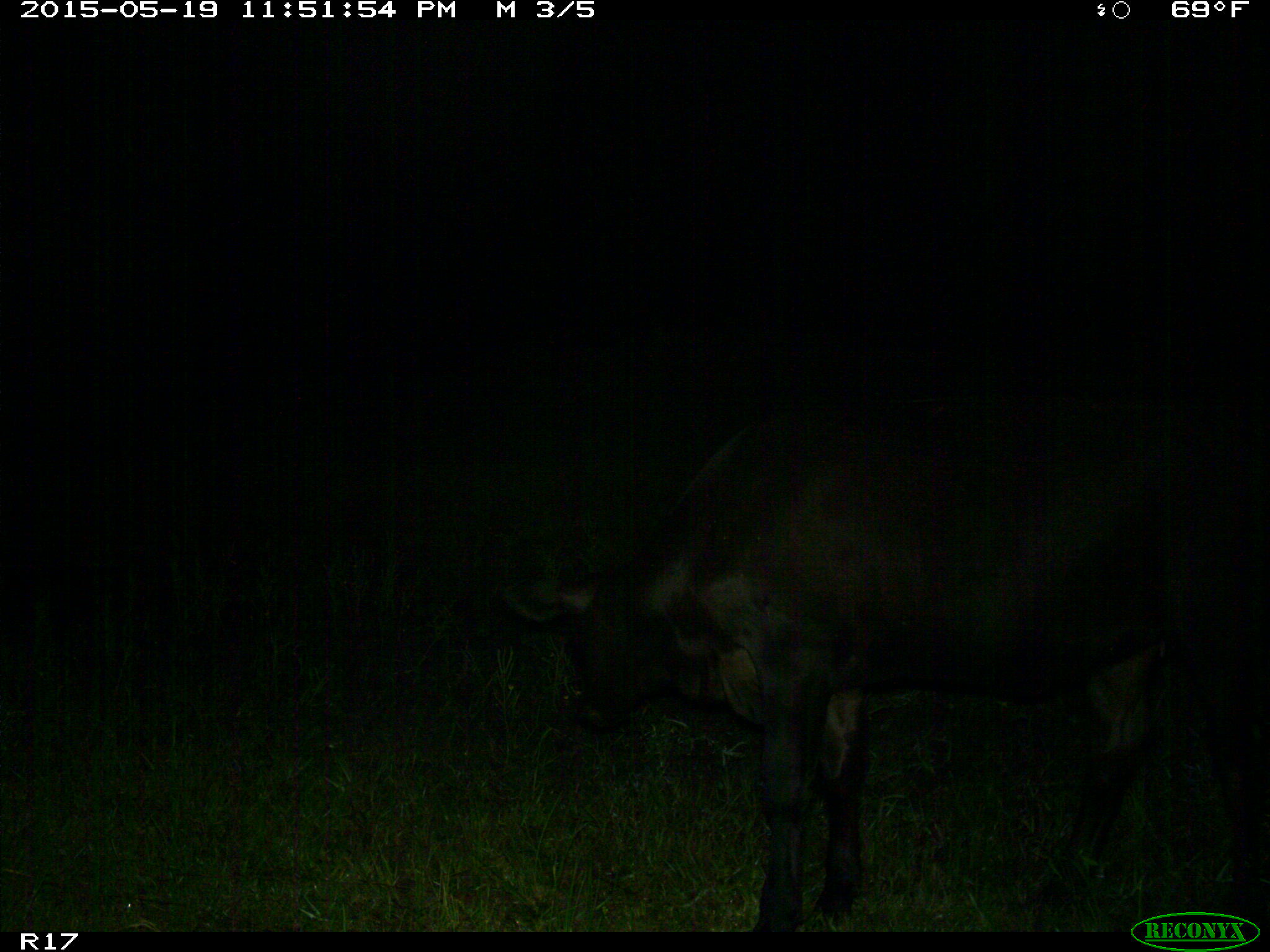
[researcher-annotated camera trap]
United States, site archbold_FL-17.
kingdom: Animalia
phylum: Chordata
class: Mammalia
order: Artiodactyla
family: Bovidae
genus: Bos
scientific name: Bos taurus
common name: domestic cow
Bos taurus (domestic cow).